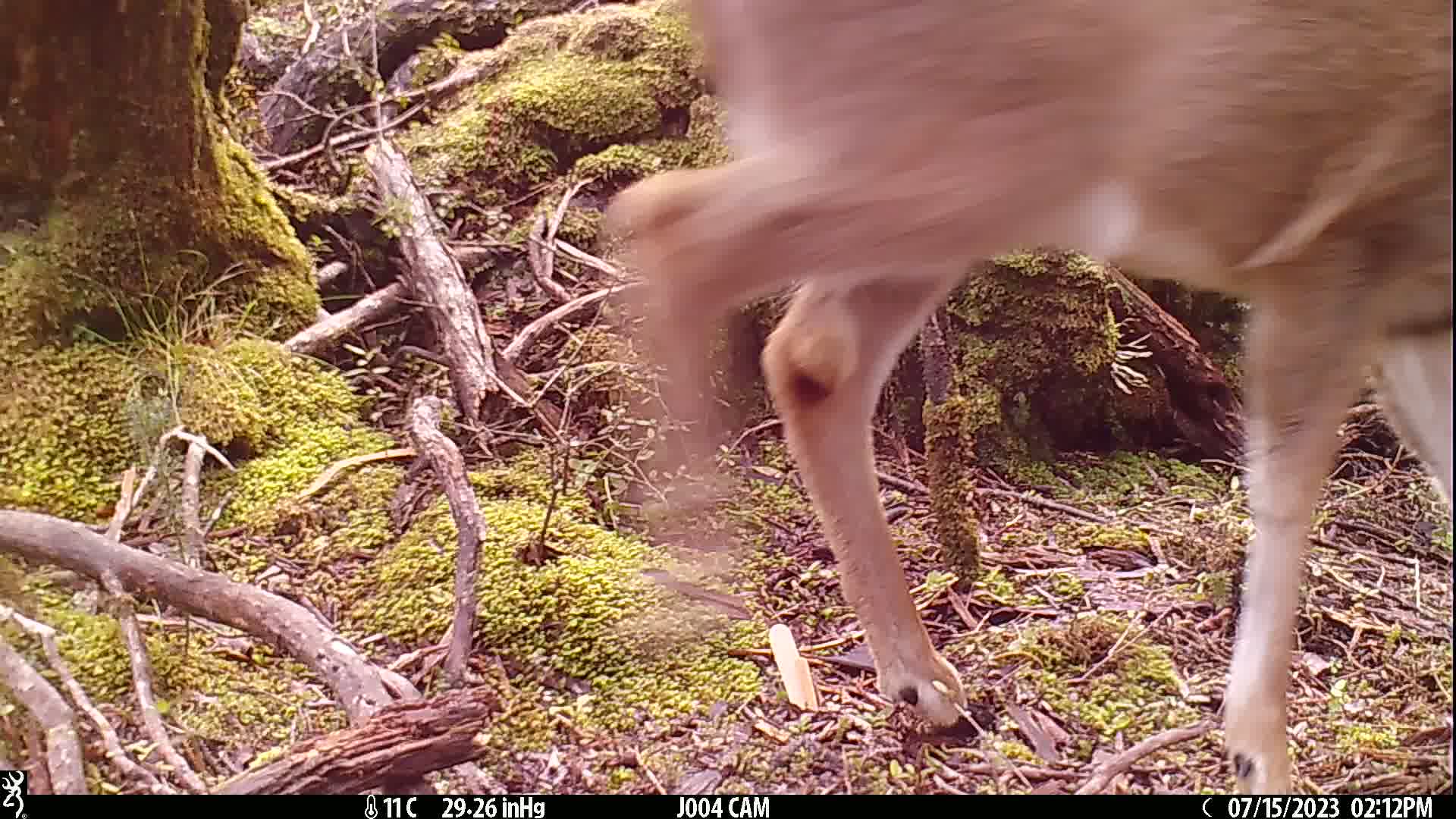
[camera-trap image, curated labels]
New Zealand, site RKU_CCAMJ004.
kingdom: Animalia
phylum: Chordata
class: Mammalia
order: Artiodactyla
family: Cervidae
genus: Odocoileus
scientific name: Odocoileus virginianus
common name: white-tailed deer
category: white tailed deer